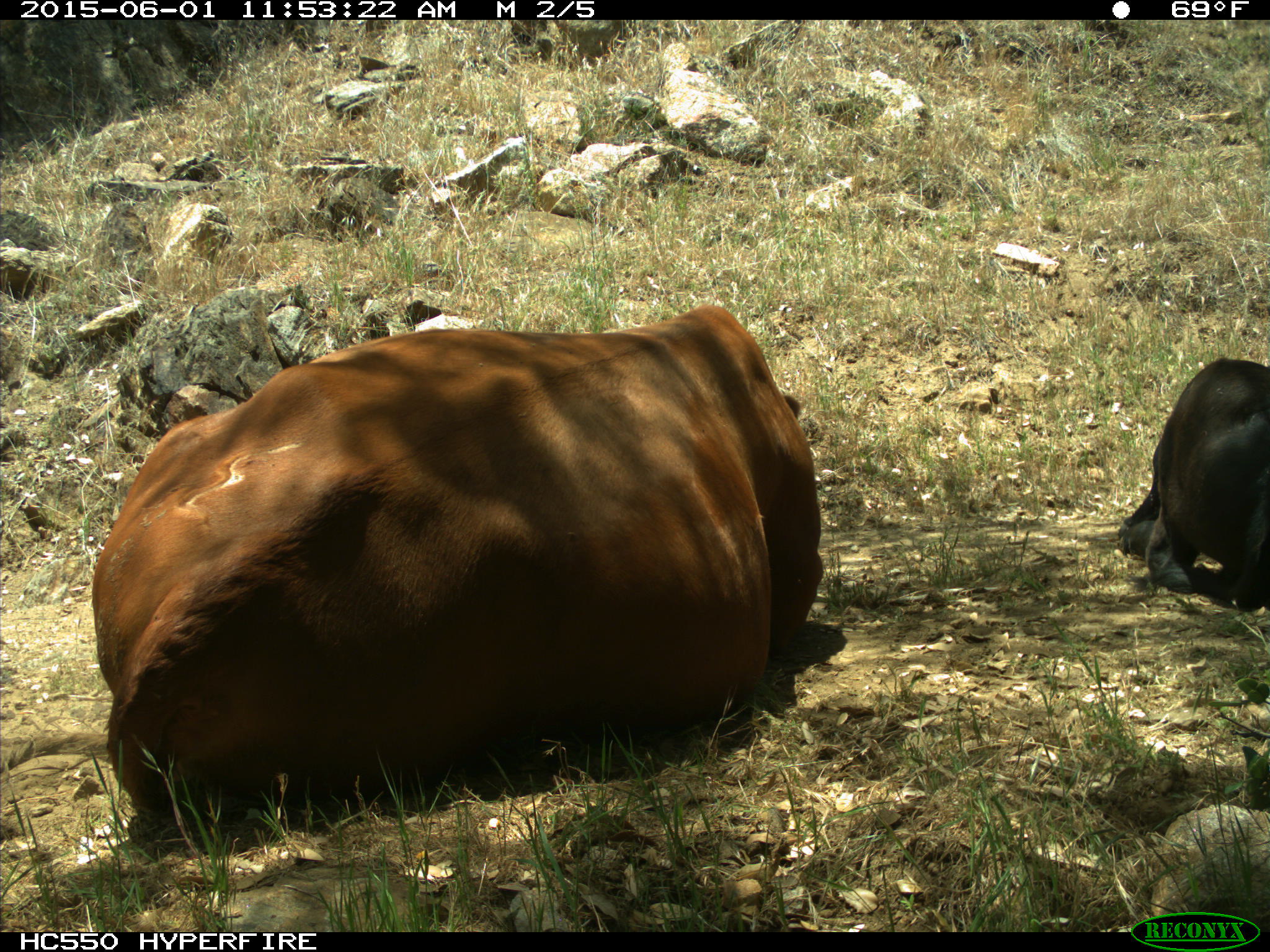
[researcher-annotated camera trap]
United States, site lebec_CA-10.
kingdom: Animalia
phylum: Chordata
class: Mammalia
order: Artiodactyla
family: Bovidae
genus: Bos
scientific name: Bos taurus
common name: domestic cow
Bos taurus (domestic cow).